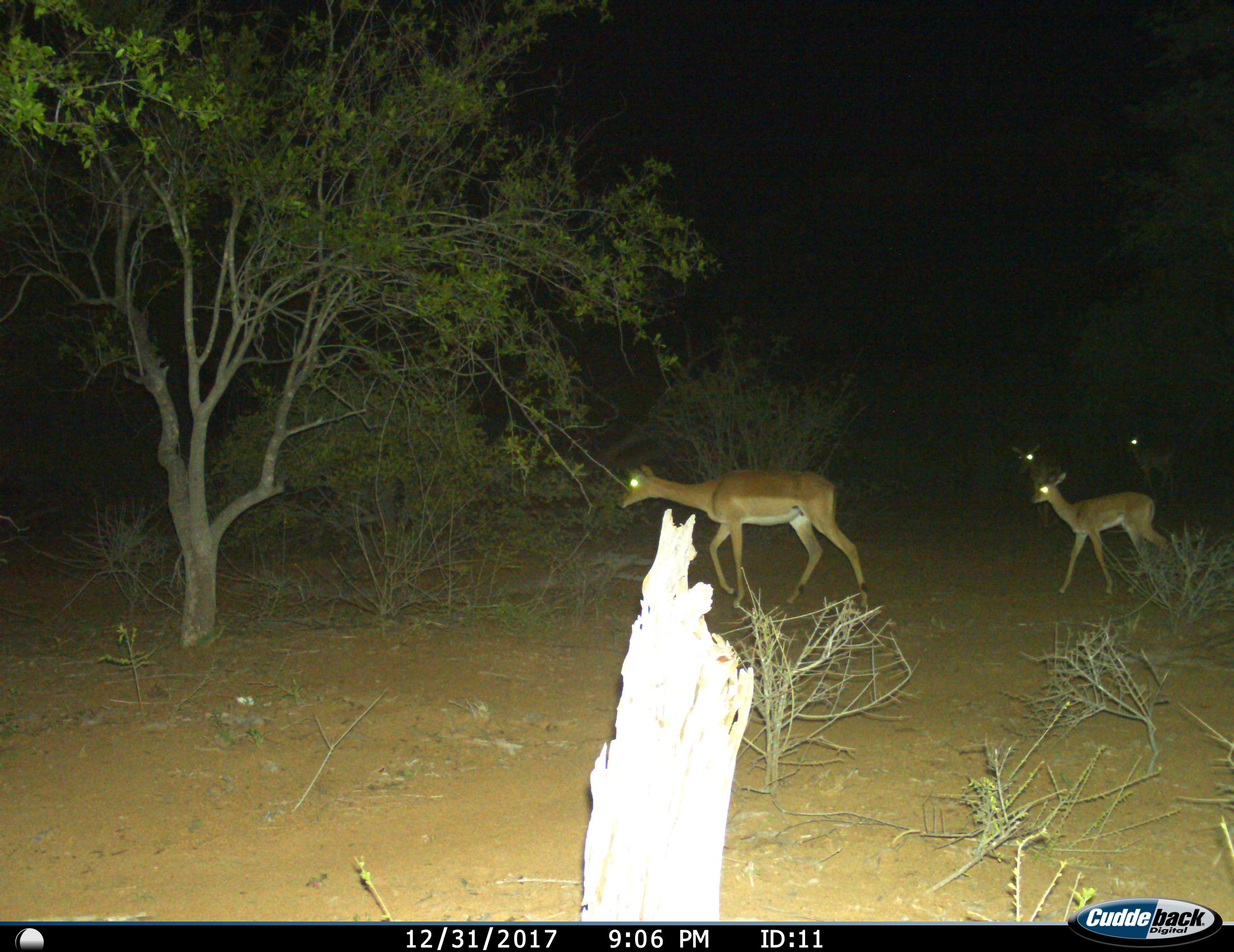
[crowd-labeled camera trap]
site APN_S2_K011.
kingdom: Animalia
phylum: Chordata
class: Mammalia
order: Artiodactyla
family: Bovidae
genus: Aepyceros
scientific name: Aepyceros melampus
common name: impala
Impala (Aepyceros melampus), count 4. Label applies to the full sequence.